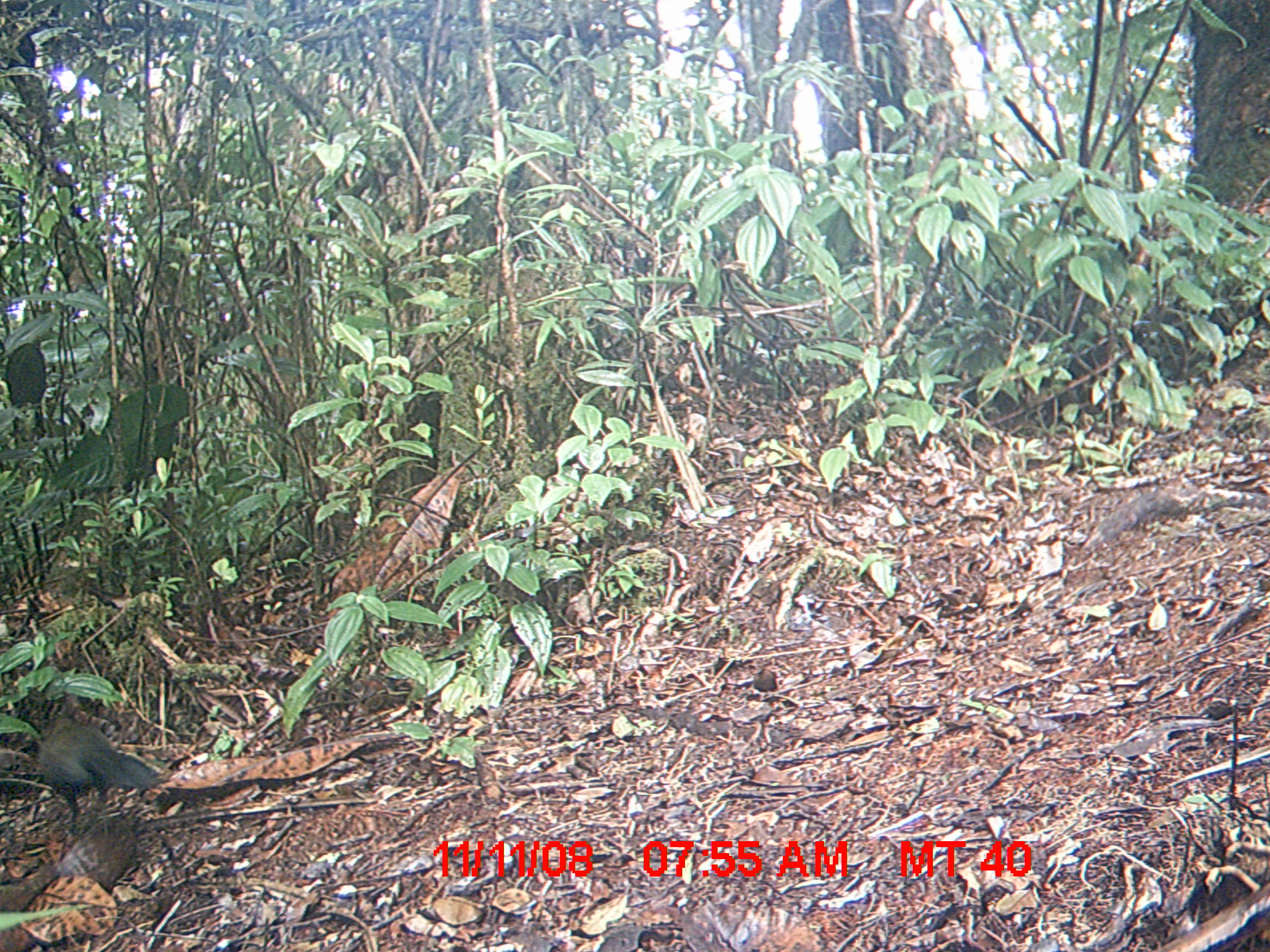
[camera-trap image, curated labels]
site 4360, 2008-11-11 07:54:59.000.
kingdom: Animalia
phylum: Chordata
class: Aves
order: Cuculiformes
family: Cuculidae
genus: Coua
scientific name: Coua serriana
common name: red-breasted coua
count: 1